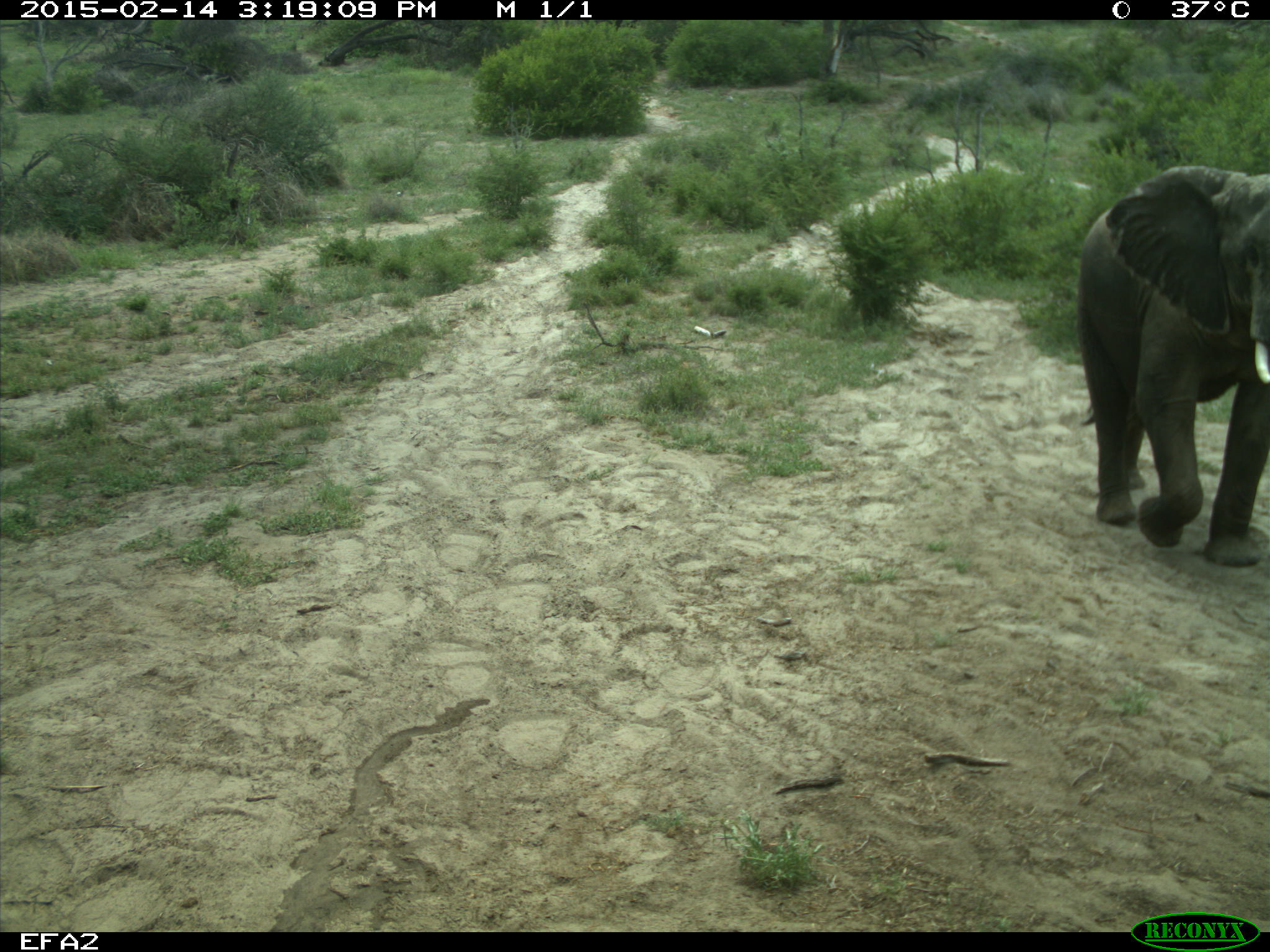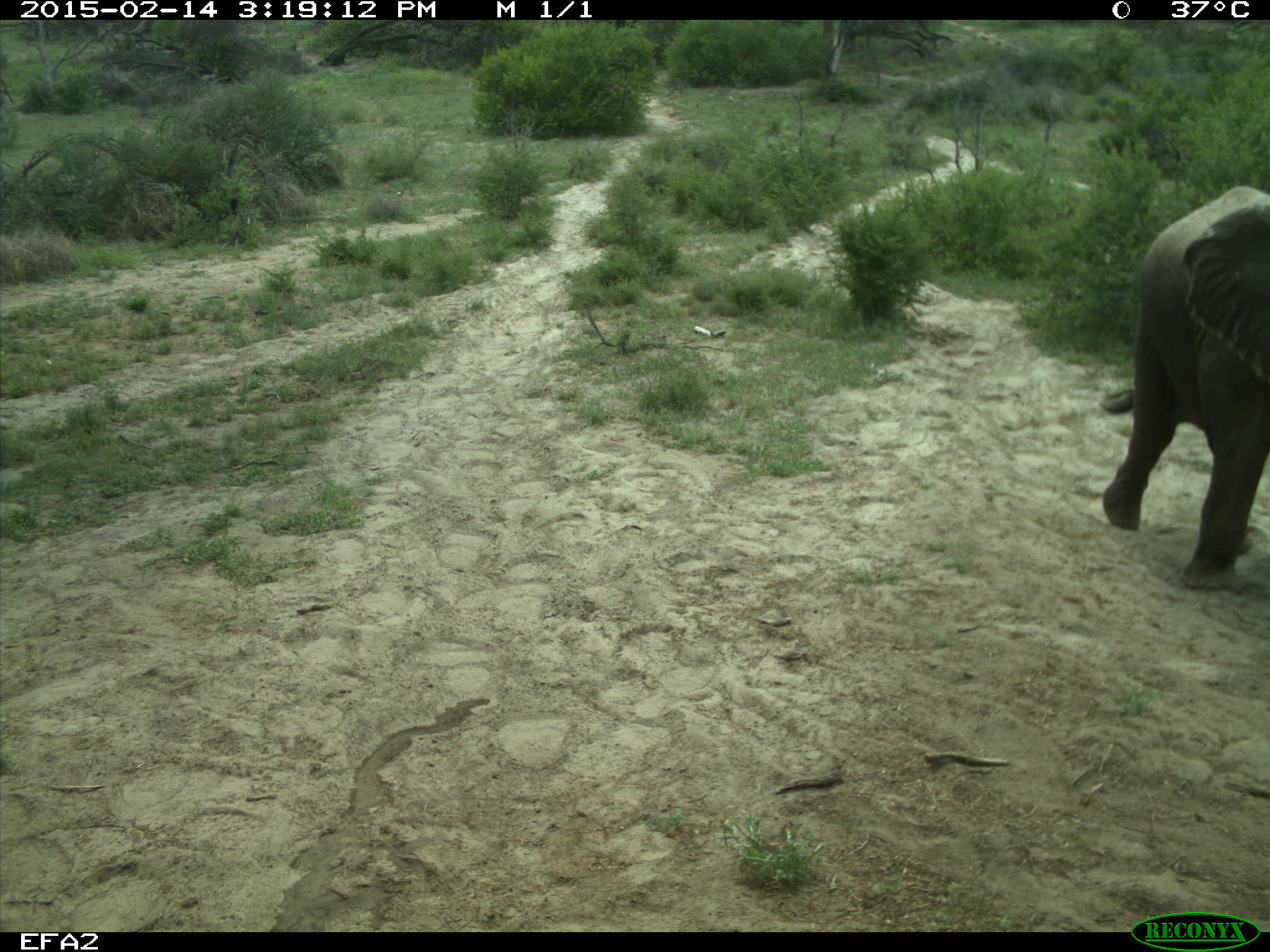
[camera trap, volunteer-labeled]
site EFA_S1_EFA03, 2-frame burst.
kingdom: Animalia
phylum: Chordata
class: Mammalia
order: Proboscidea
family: Elephantidae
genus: Loxodonta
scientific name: Loxodonta africana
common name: african bush elephant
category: elephant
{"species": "elephant (african bush elephant) (Loxodonta africana)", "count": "1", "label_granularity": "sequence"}